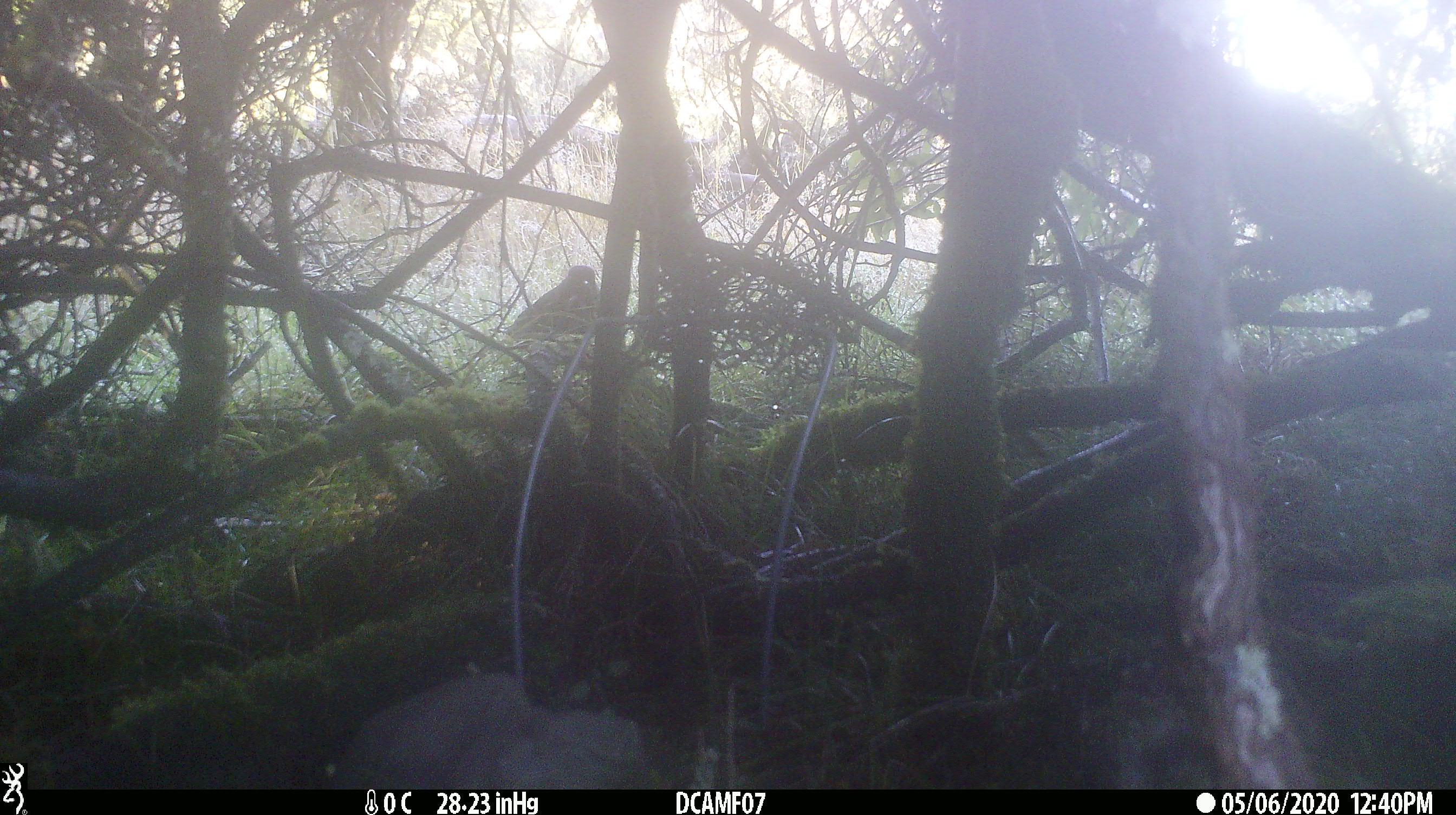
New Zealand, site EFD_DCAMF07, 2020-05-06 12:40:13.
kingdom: Animalia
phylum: Chordata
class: Aves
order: Passeriformes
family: Turdidae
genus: Turdus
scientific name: Turdus merula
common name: eurasian blackbird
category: blackbird